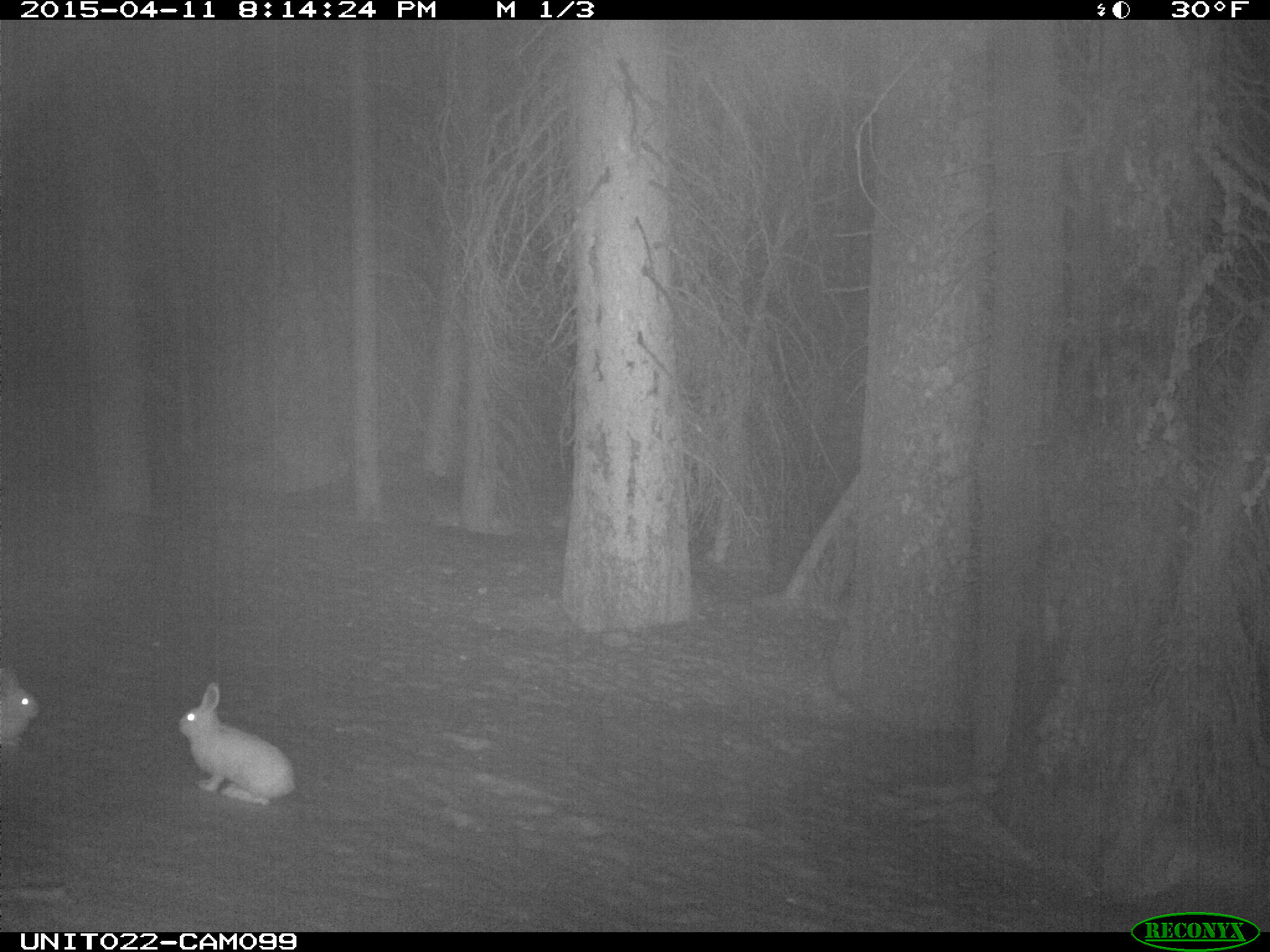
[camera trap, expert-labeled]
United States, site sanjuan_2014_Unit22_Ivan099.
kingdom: Animalia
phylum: Chordata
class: Mammalia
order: Lagomorpha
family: Leporidae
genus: Lepus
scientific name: Lepus americanus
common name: snowshoe hare